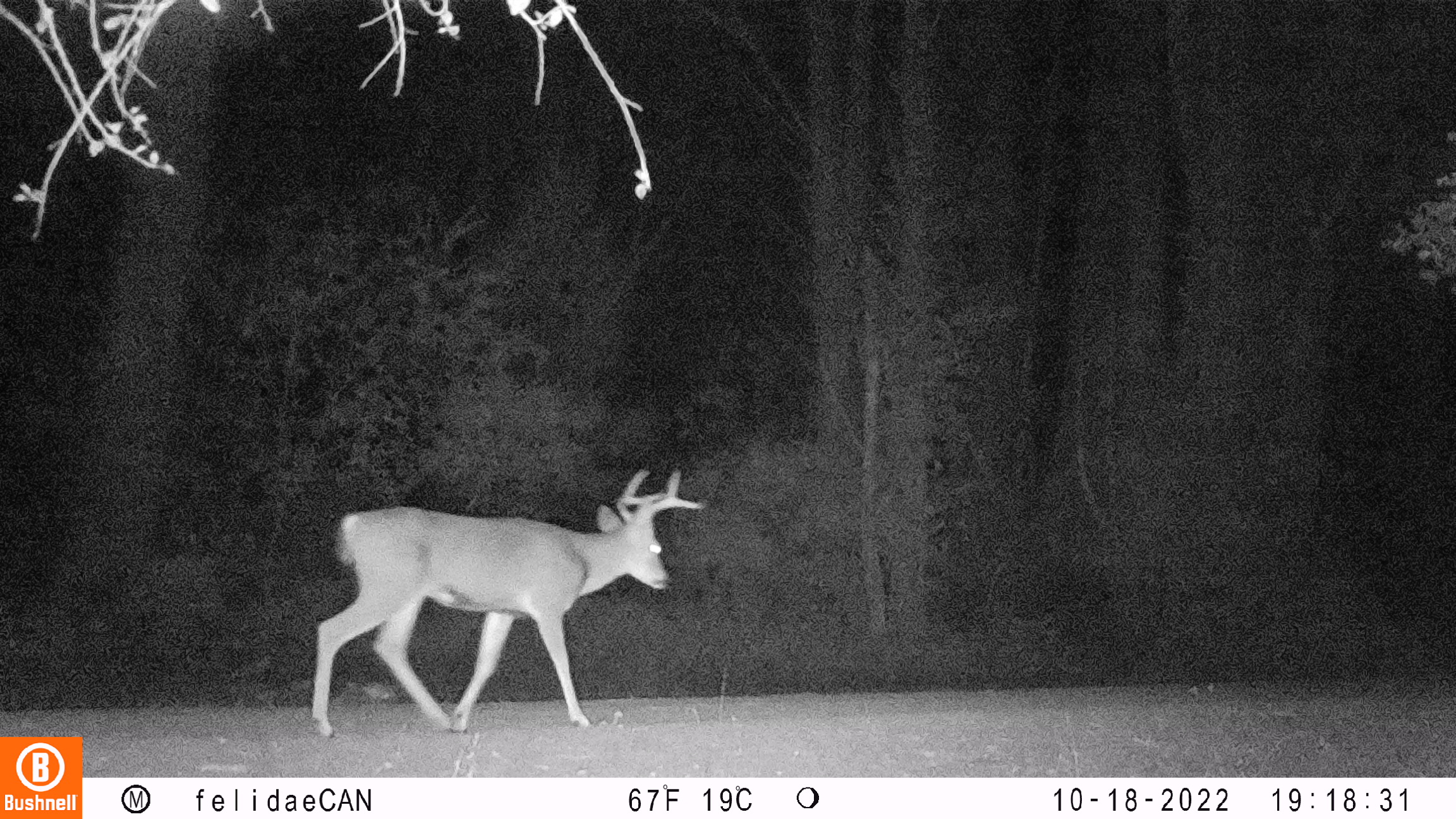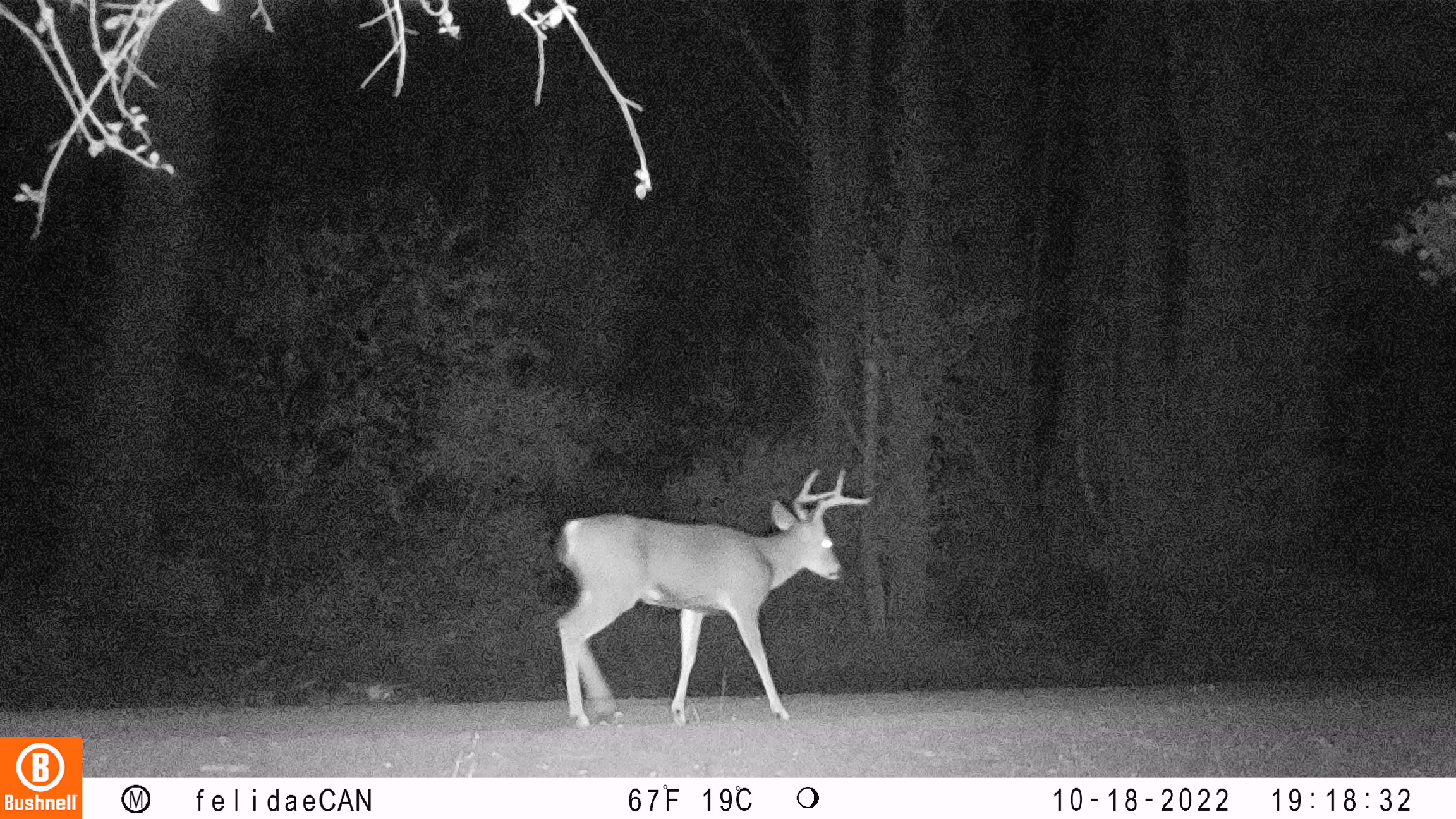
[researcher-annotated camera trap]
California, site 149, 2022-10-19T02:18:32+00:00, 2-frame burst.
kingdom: Animalia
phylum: Chordata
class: Mammalia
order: Artiodactyla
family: Cervidae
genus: Odocoileus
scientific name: Odocoileus hemionus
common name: mule deer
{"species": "mule deer (Odocoileus hemionus)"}